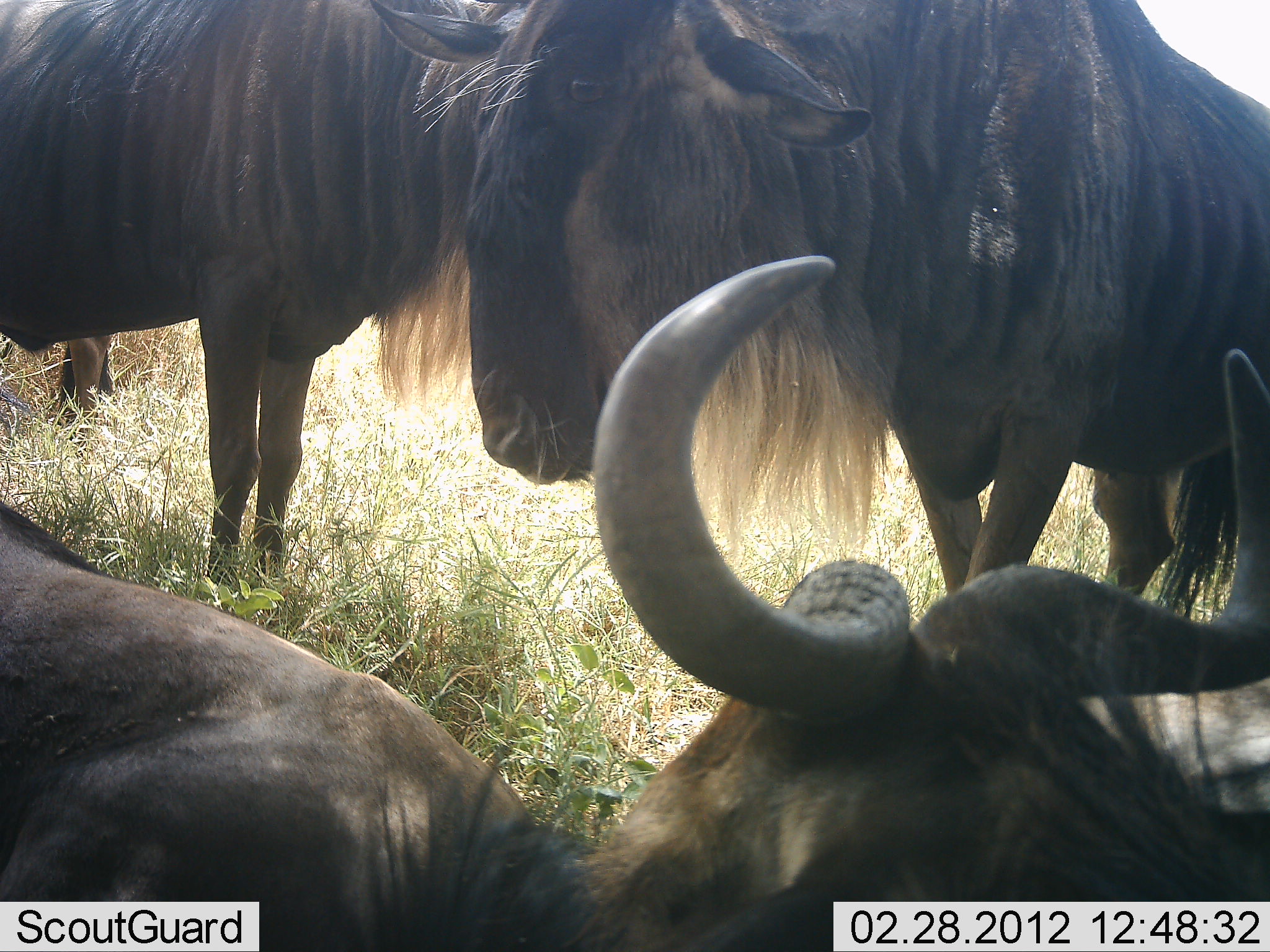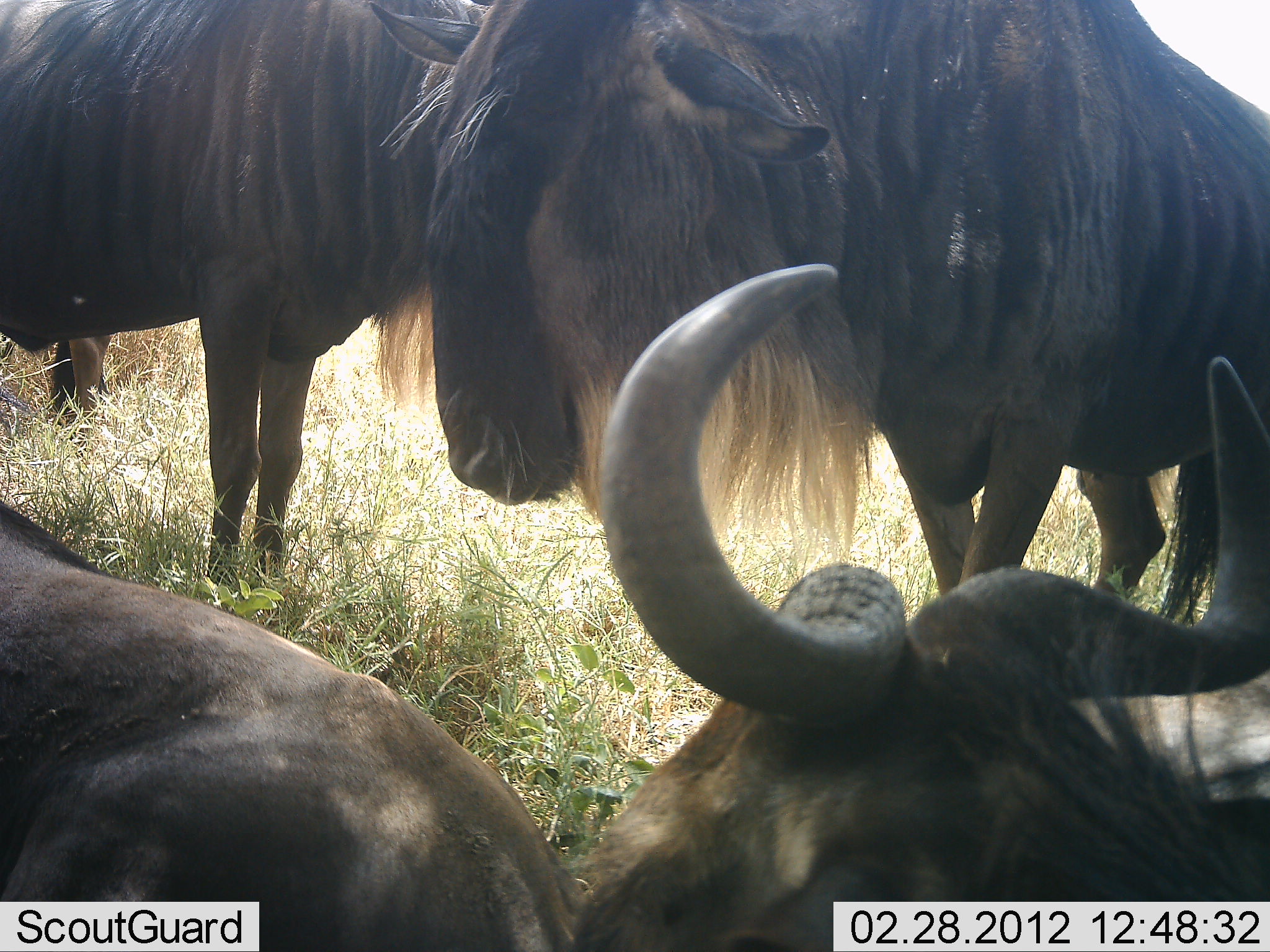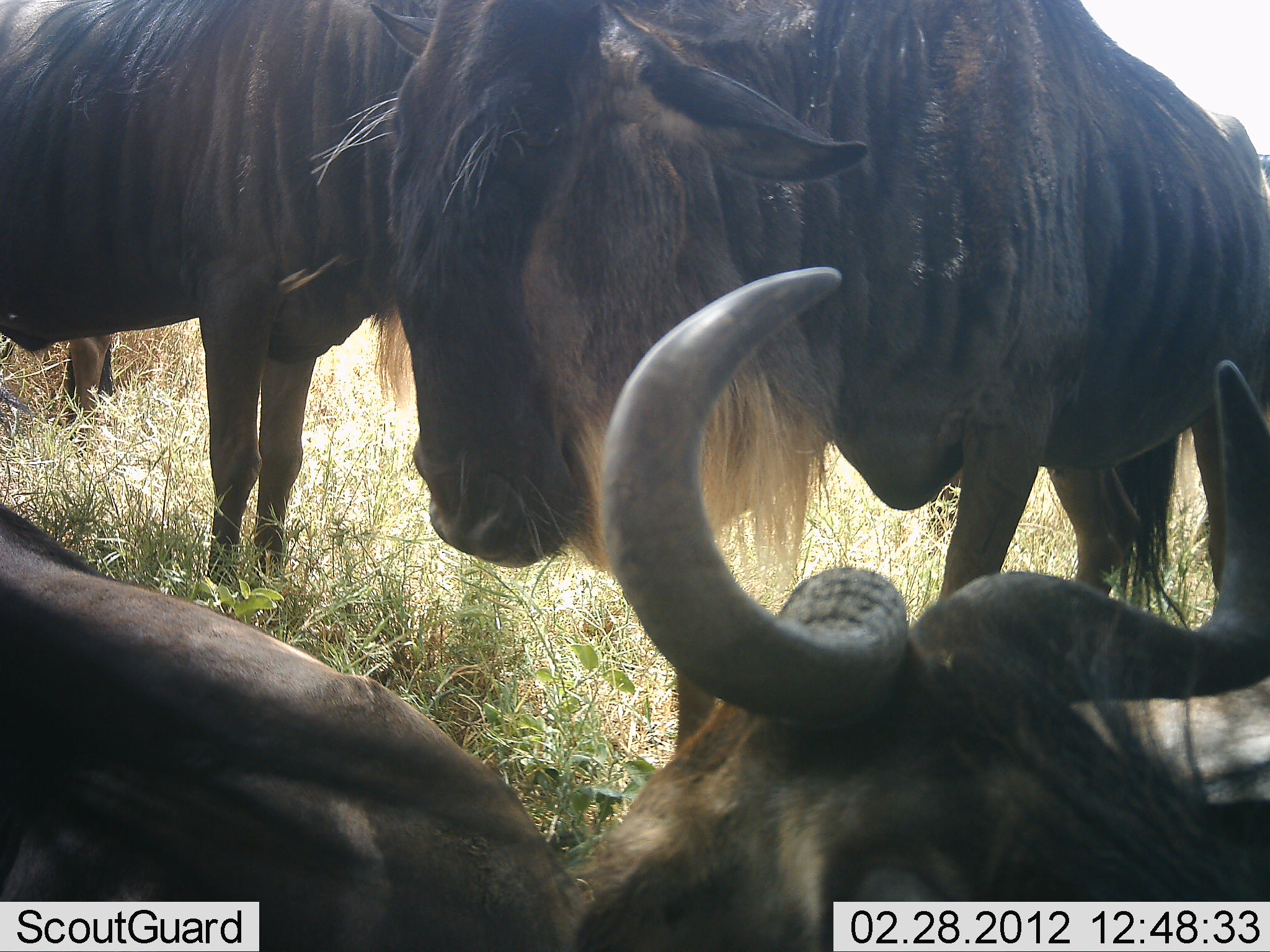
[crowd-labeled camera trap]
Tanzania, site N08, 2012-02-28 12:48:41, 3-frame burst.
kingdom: Animalia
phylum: Chordata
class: Mammalia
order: Artiodactyla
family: Bovidae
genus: Connochaetes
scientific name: Connochaetes taurinus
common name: blue wildebeest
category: wildebeest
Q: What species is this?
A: Wildebeest (blue wildebeest) (Connochaetes taurinus).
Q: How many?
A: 5.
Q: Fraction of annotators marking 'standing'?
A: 76%.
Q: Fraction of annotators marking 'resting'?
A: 94%.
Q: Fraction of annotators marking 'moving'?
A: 0%.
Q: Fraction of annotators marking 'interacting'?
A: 6%.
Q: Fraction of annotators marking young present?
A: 0%.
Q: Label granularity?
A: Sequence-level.